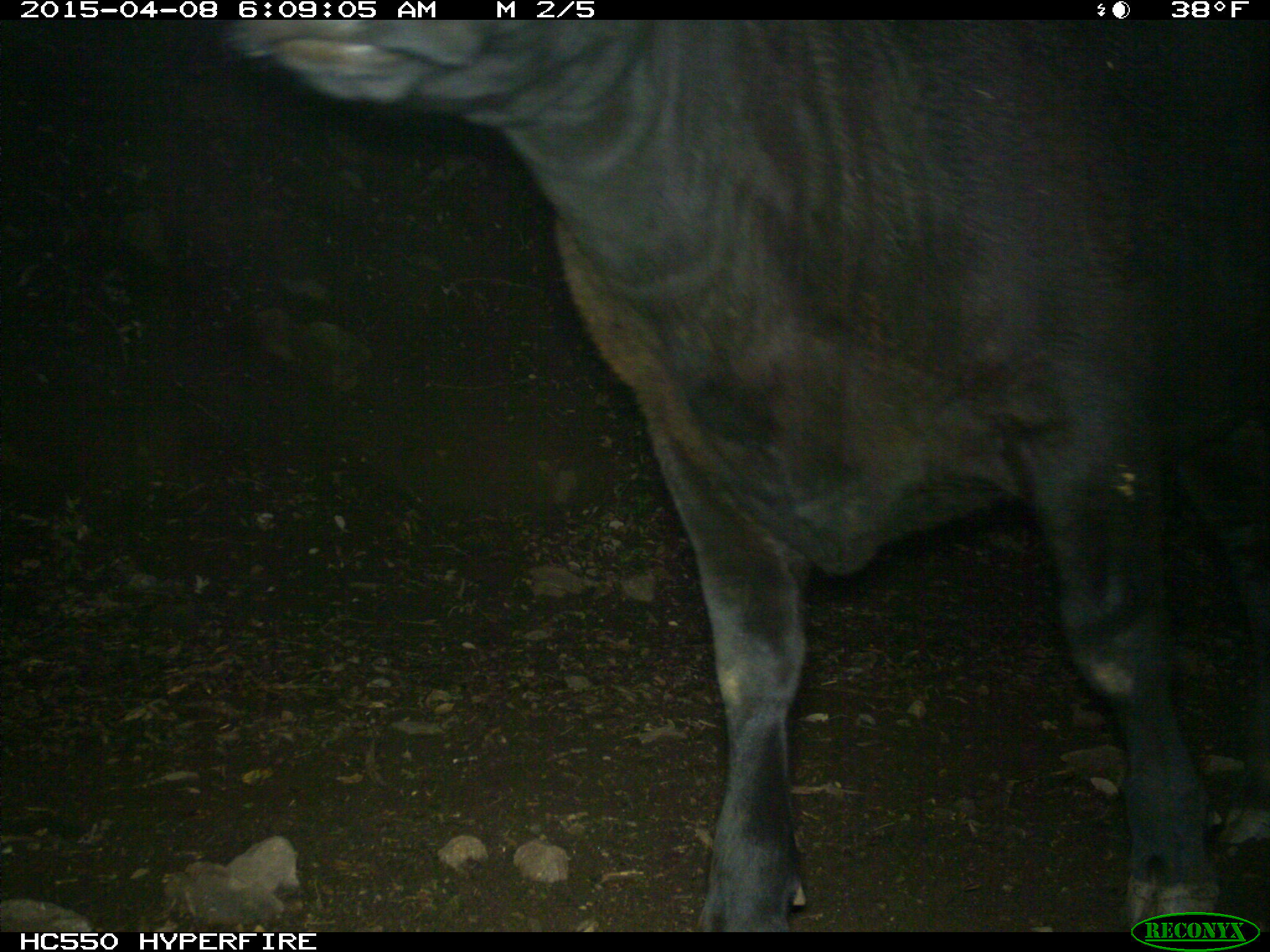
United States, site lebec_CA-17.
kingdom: Animalia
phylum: Chordata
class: Mammalia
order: Artiodactyla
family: Bovidae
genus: Bos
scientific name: Bos taurus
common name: domestic cow